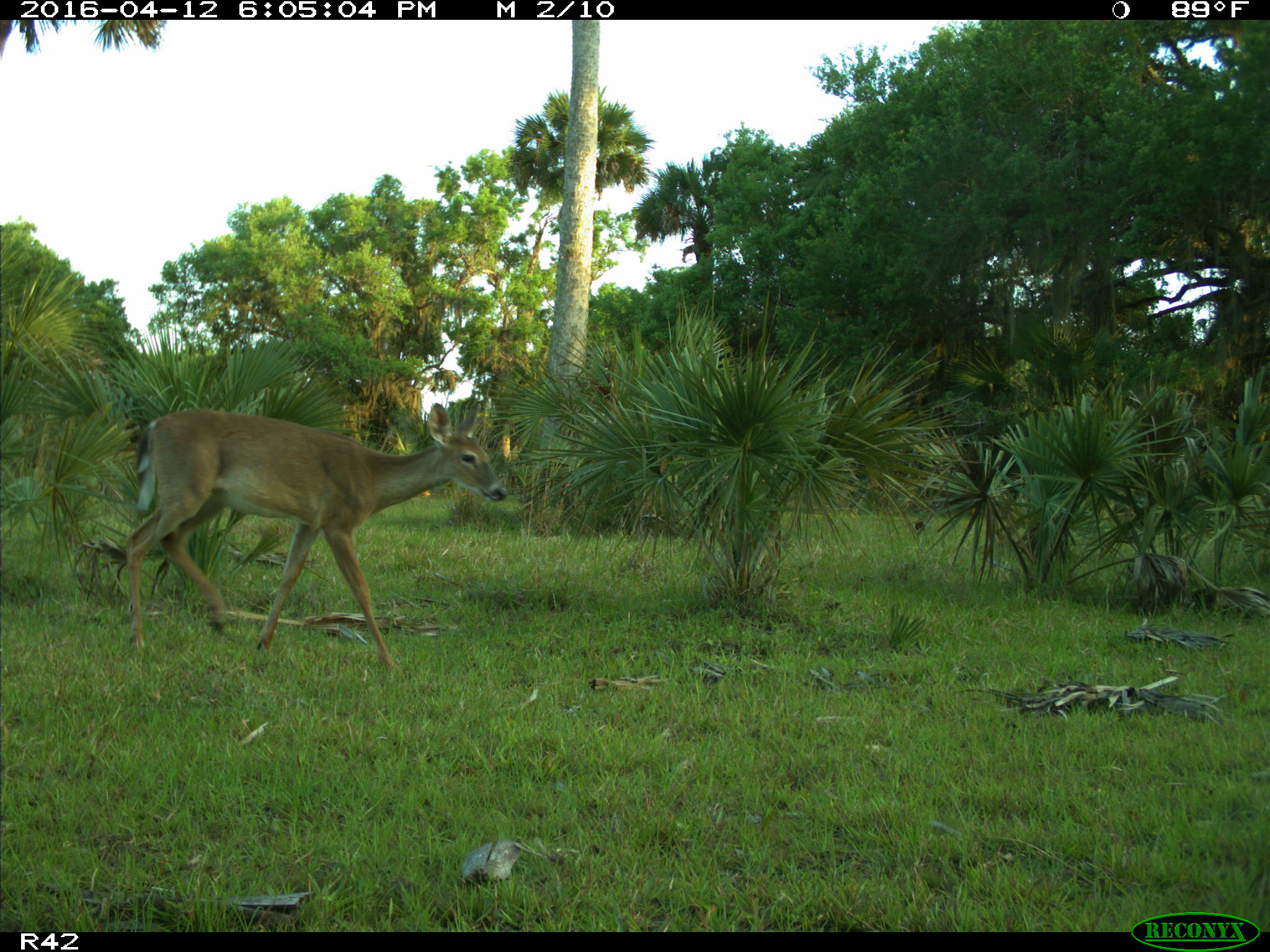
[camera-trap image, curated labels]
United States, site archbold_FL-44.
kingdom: Animalia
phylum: Chordata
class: Mammalia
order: Artiodactyla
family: Cervidae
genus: Odocoileus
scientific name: Odocoileus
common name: deer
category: unidentified deer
Unidentified deer (deer) (Odocoileus).